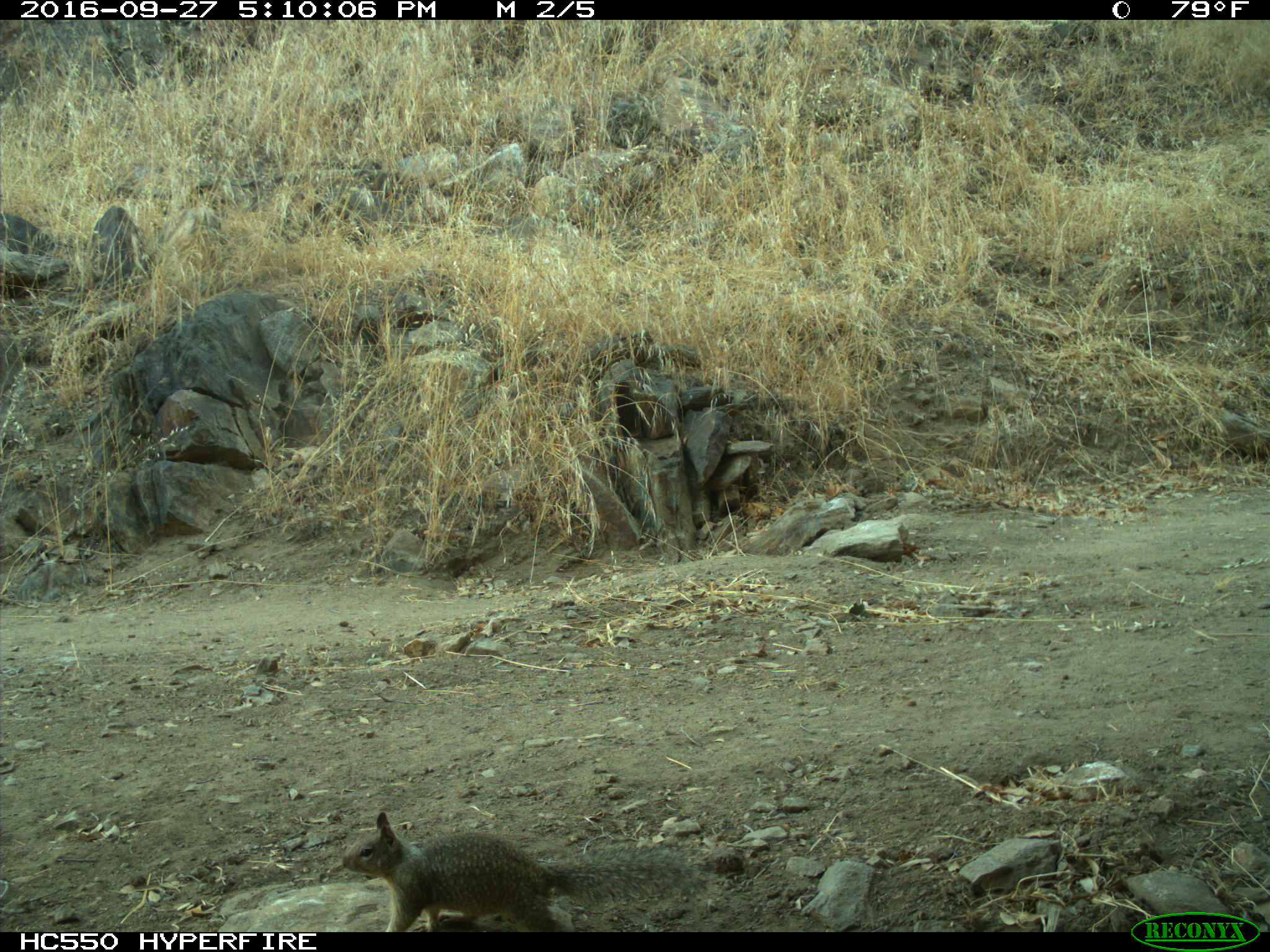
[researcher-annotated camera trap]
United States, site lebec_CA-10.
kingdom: Animalia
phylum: Chordata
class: Mammalia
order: Rodentia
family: Sciuridae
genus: Otospermophilus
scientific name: Otospermophilus beecheyi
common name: california ground squirrel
Otospermophilus beecheyi (california ground squirrel).